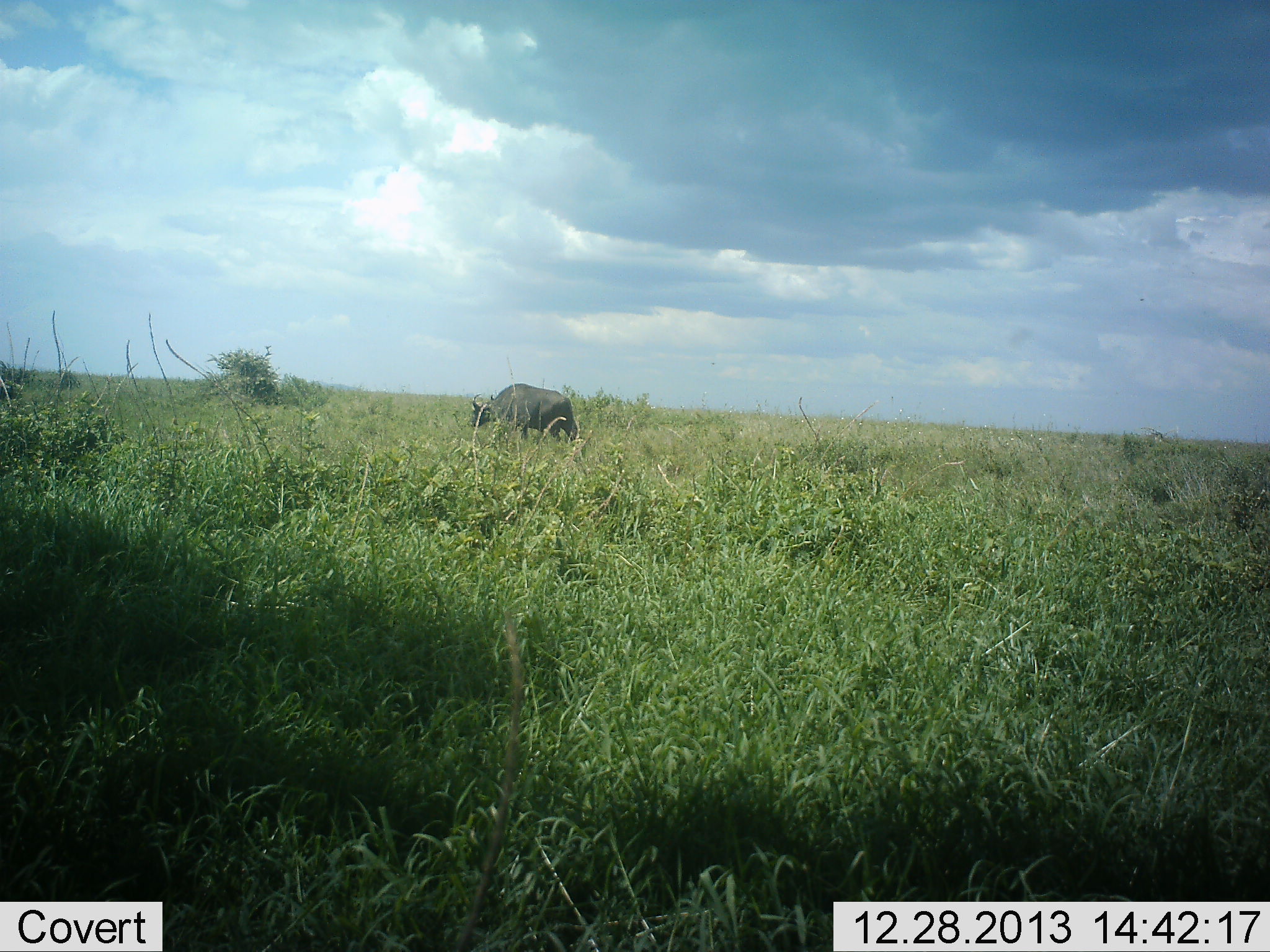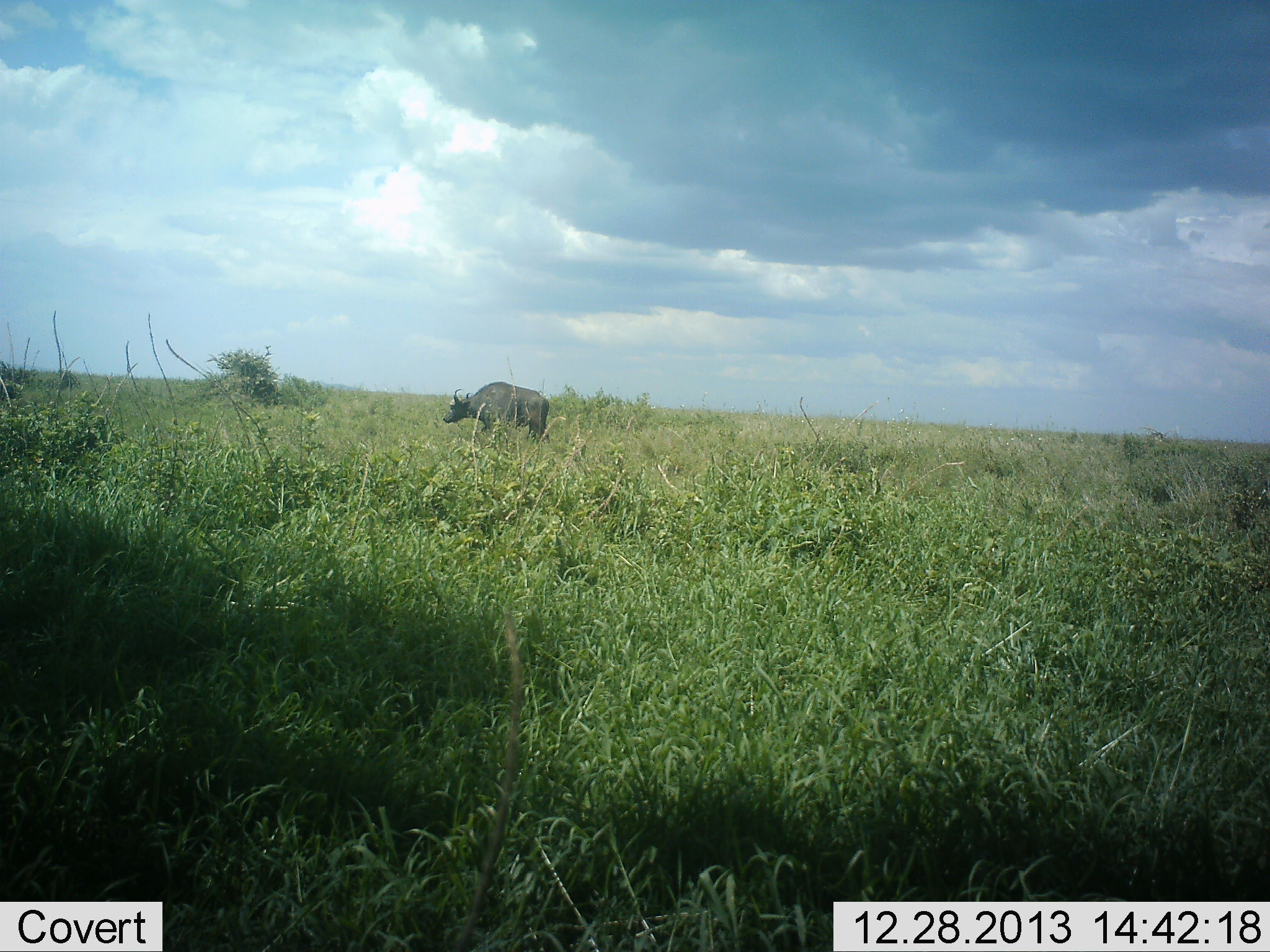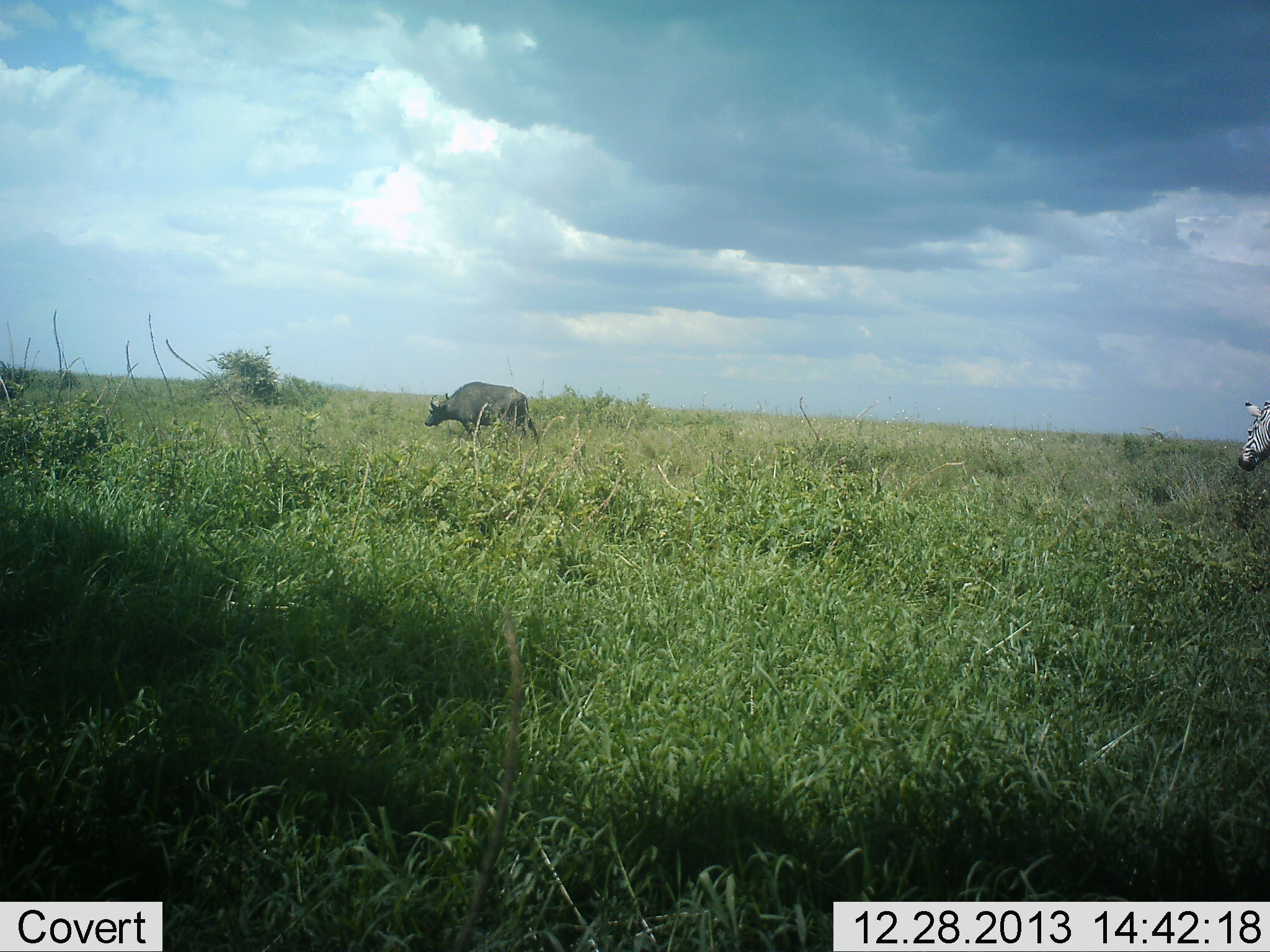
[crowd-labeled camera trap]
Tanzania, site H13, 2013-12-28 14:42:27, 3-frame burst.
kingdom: Animalia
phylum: Chordata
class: Mammalia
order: Artiodactyla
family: Bovidae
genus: Syncerus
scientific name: Syncerus caffer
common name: cape buffalo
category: buffalo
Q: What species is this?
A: Buffalo (cape buffalo) (Syncerus caffer).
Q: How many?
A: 1.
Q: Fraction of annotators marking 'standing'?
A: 7%.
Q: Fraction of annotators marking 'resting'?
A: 0%.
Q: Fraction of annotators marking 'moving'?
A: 93%.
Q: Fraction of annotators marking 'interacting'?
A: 0%.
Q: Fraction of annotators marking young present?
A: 0%.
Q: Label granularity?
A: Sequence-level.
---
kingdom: Animalia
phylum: Chordata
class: Mammalia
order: Perissodactyla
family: Equidae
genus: Equus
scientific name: Equus quagga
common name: plains zebra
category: zebra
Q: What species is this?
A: Zebra (plains zebra) (Equus quagga).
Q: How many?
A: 1.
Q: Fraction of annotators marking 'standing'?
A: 0%.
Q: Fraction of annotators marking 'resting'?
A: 0%.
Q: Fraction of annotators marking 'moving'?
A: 100%.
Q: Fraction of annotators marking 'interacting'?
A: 0%.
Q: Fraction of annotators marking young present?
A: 0%.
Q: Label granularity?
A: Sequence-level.